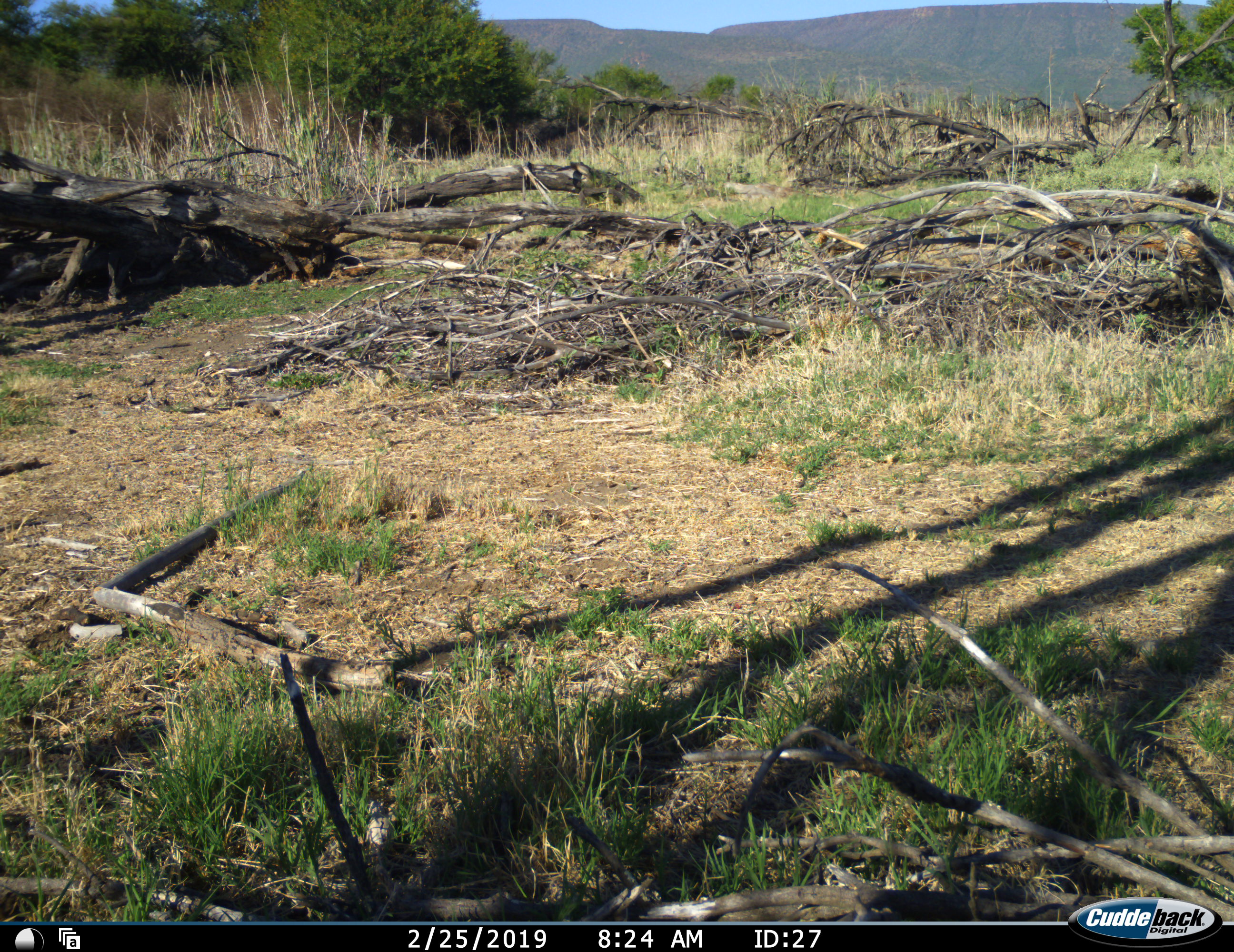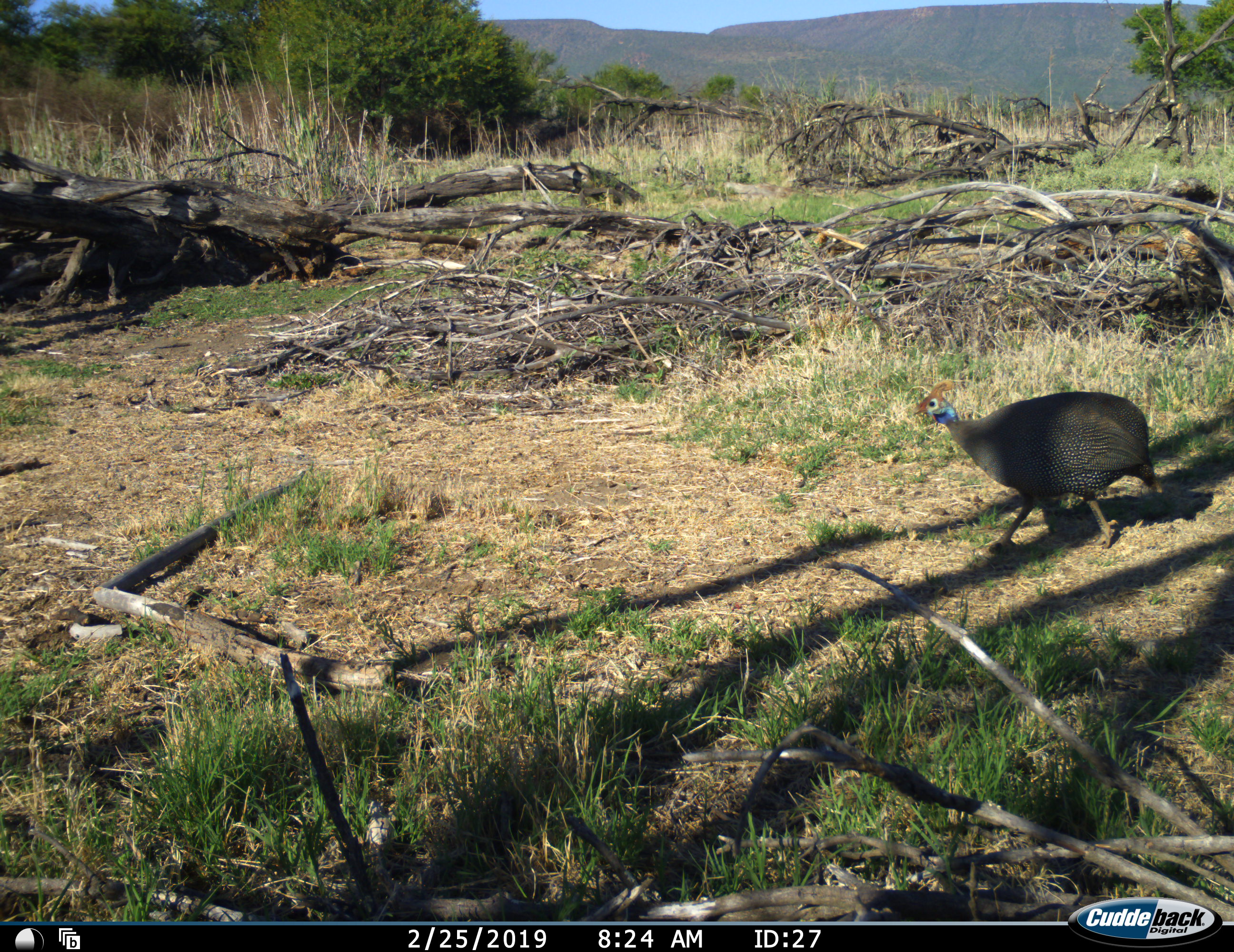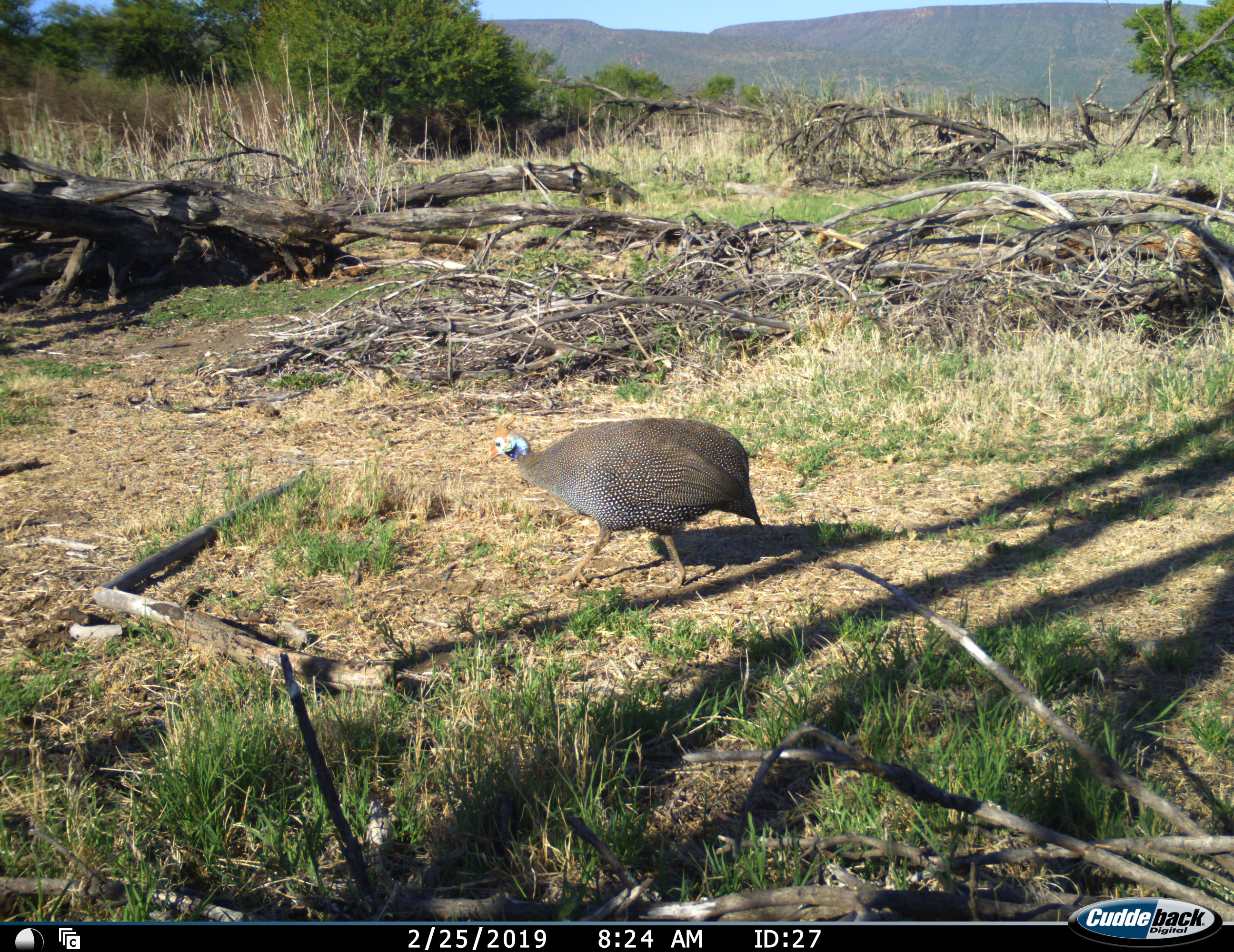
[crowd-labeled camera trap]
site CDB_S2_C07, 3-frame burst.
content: unidentified animal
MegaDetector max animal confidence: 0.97